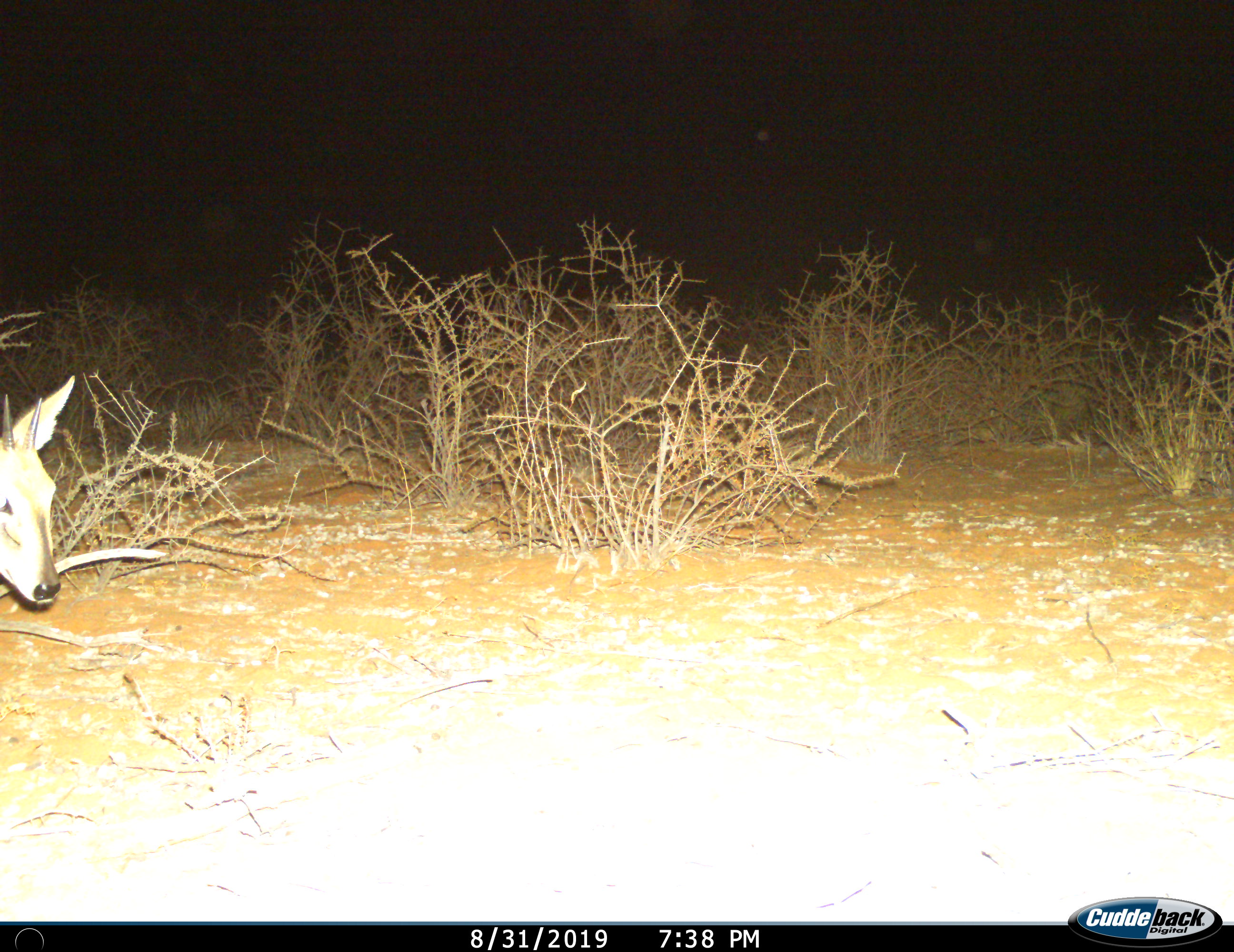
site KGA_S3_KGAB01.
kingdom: Animalia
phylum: Chordata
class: Mammalia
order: Artiodactyla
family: Bovidae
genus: Sylvicapra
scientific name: Sylvicapra grimmia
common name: common duiker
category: duikercommongrey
Duikercommongrey (common duiker) (Sylvicapra grimmia), count 1. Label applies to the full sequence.